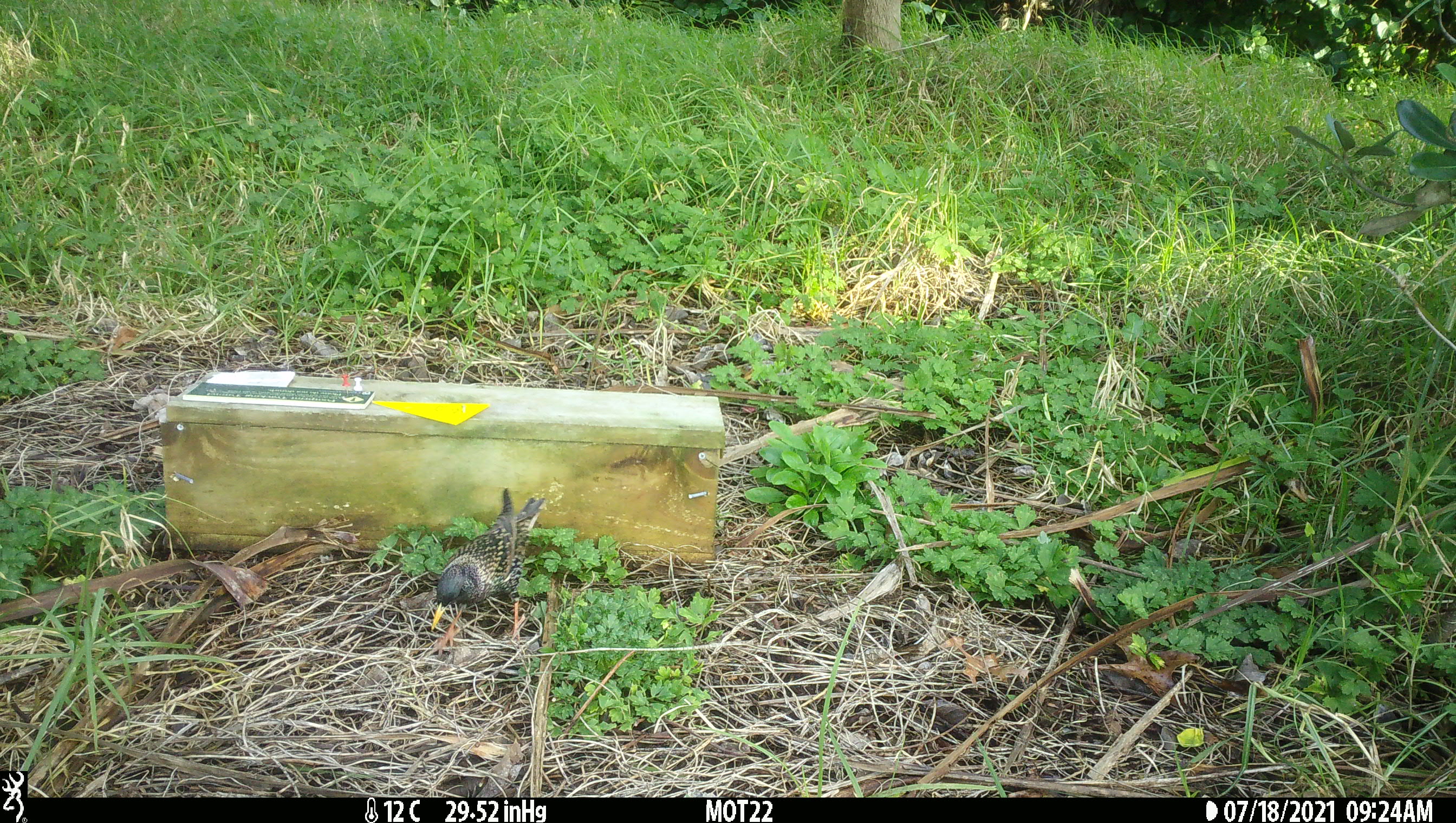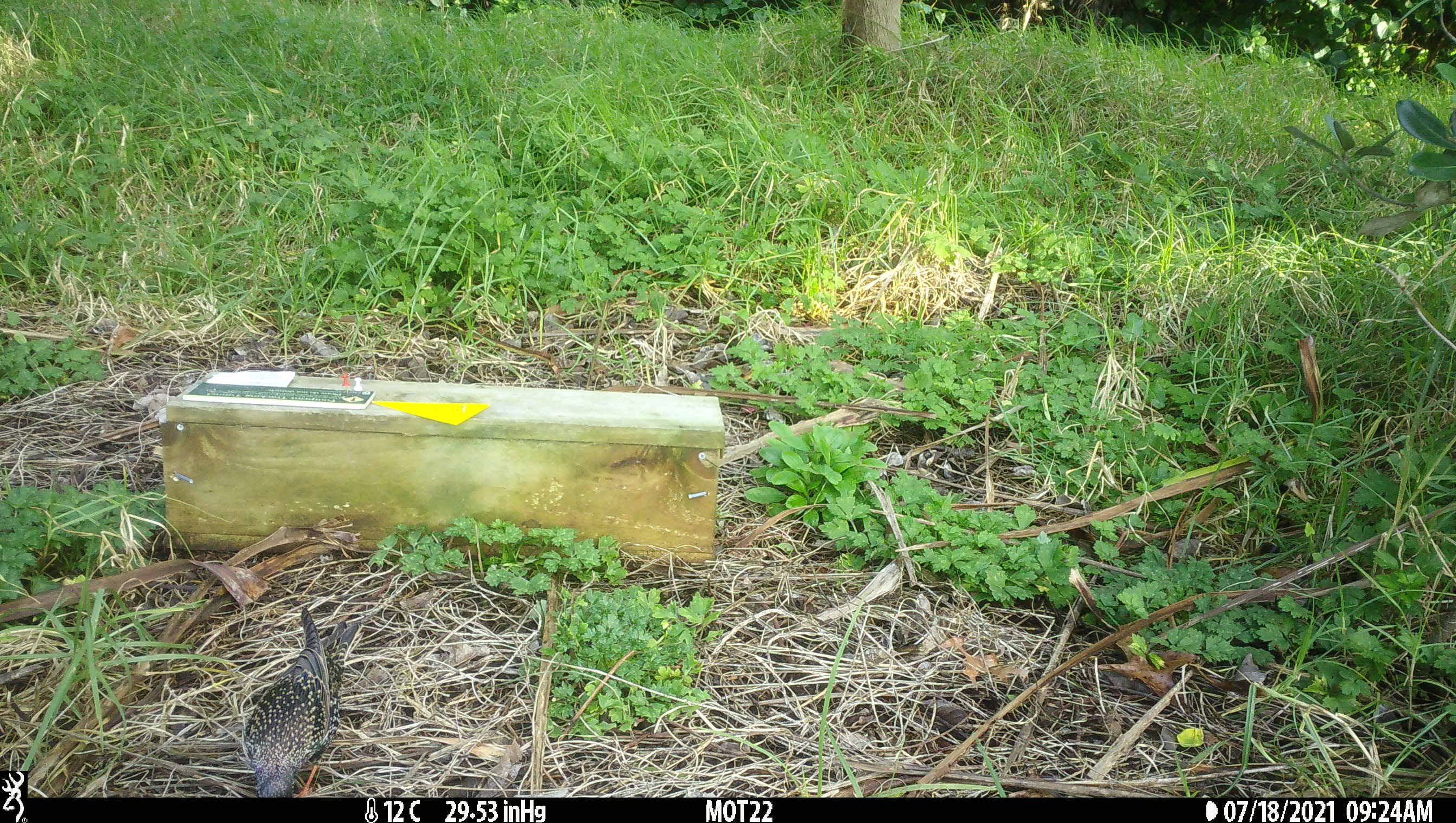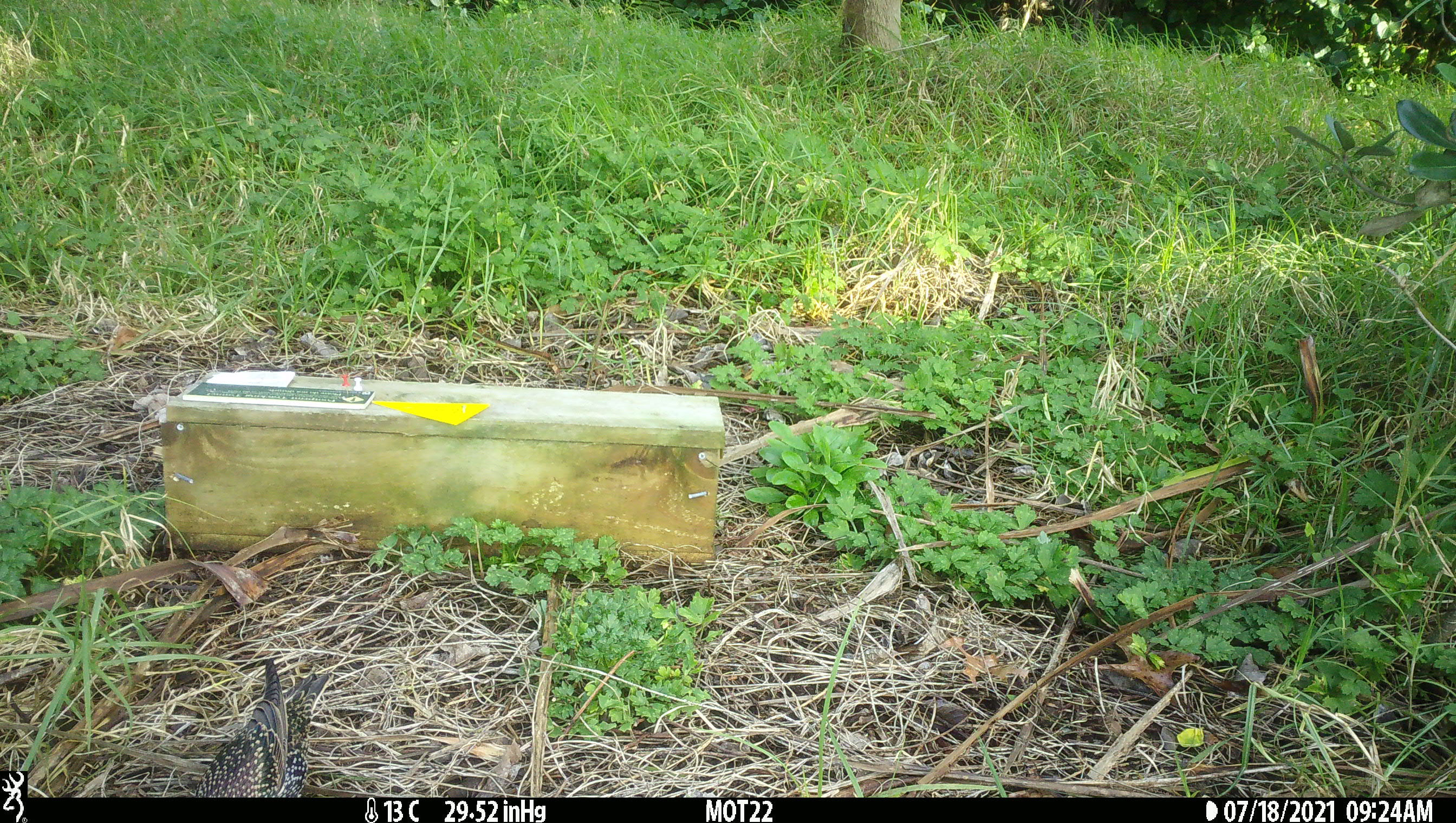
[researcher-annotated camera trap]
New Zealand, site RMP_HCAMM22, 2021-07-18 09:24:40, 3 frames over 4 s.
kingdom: Animalia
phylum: Chordata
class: Aves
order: Passeriformes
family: Sturnidae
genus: Sturnus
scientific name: Sturnus vulgaris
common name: european starling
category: starling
Starling (european starling) (Sturnus vulgaris).